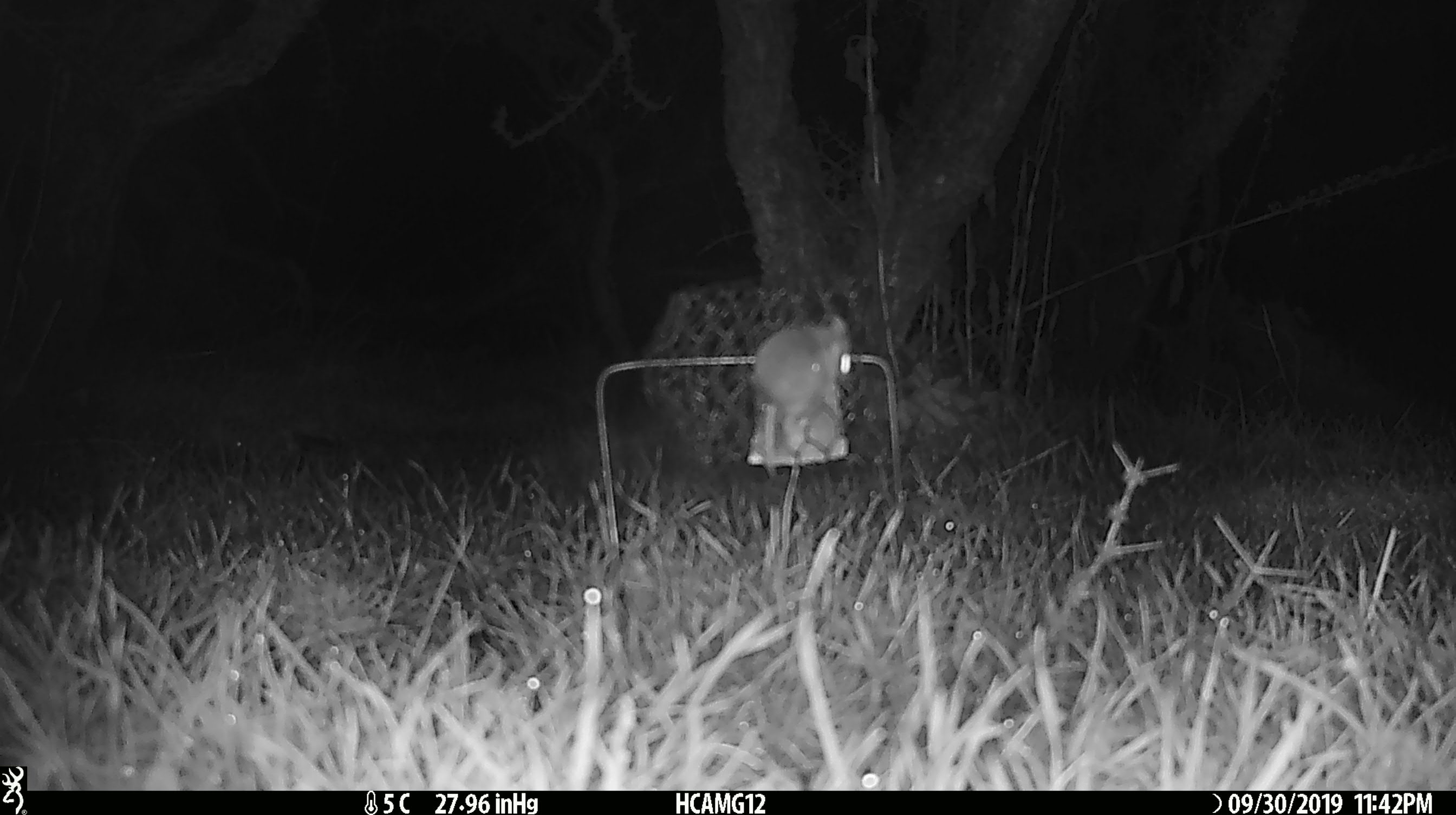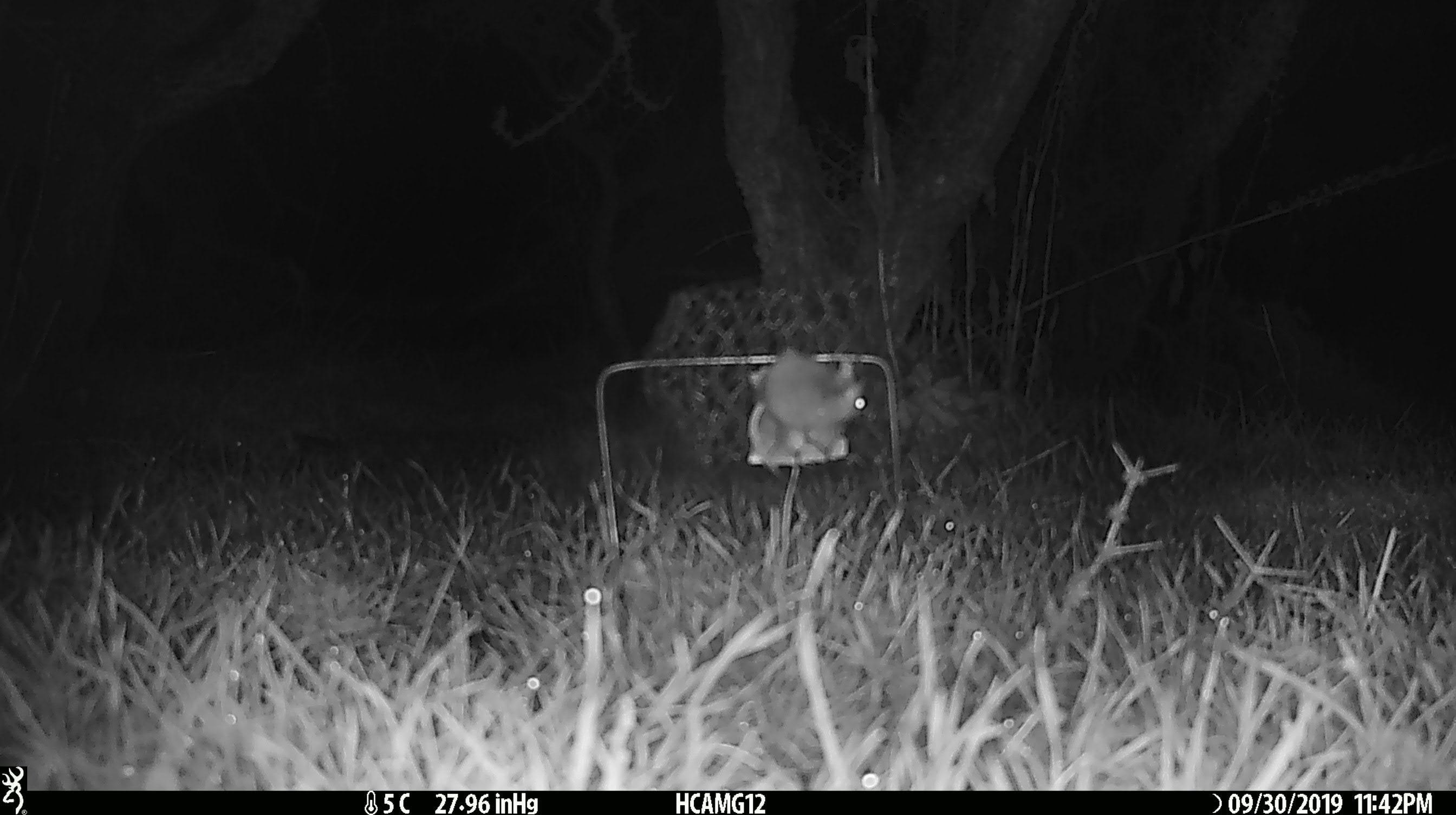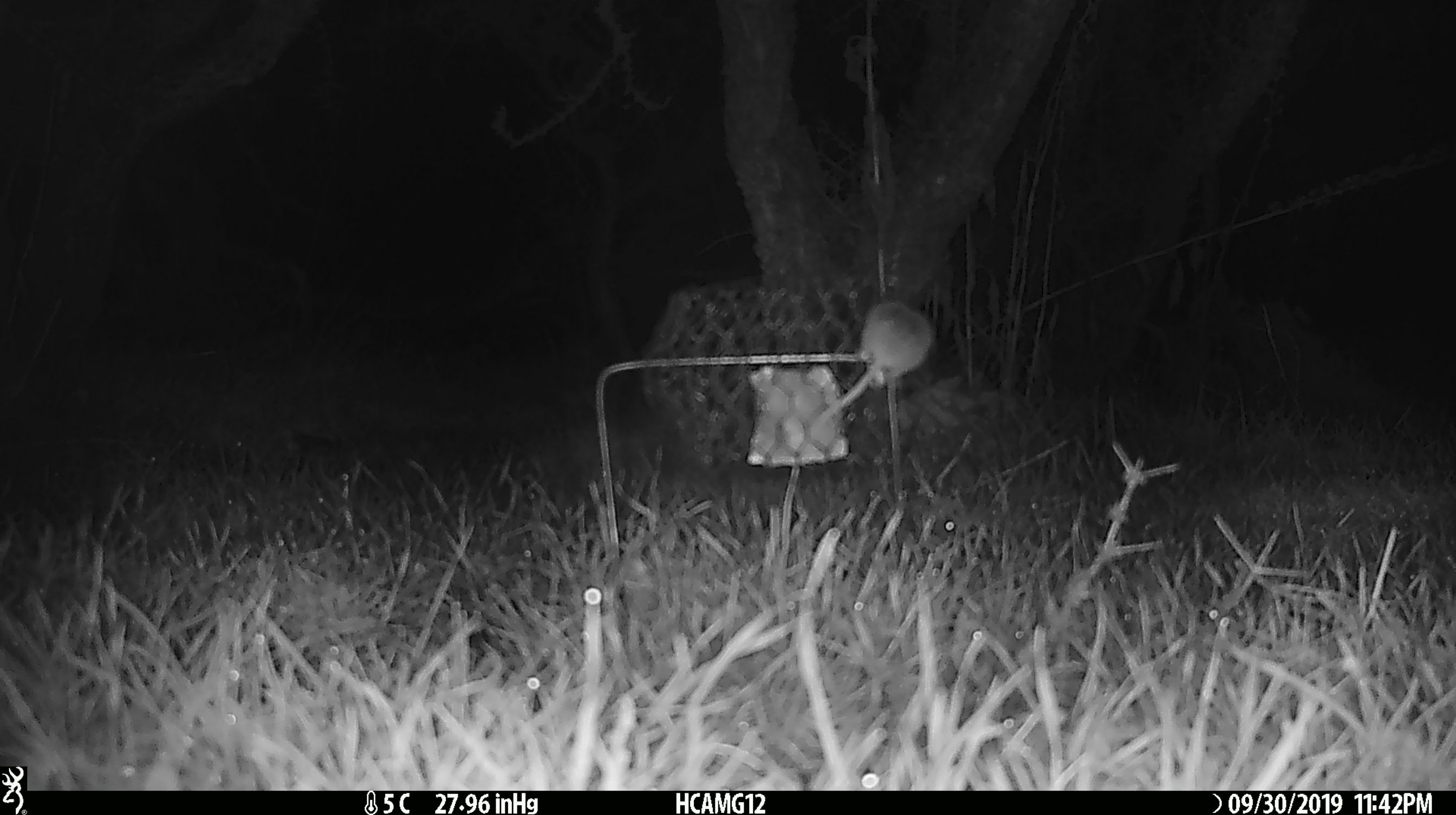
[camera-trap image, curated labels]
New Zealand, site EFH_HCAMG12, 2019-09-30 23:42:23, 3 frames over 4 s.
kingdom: Animalia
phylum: Chordata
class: Mammalia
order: Rodentia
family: Muridae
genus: Mus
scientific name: Mus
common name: mouse